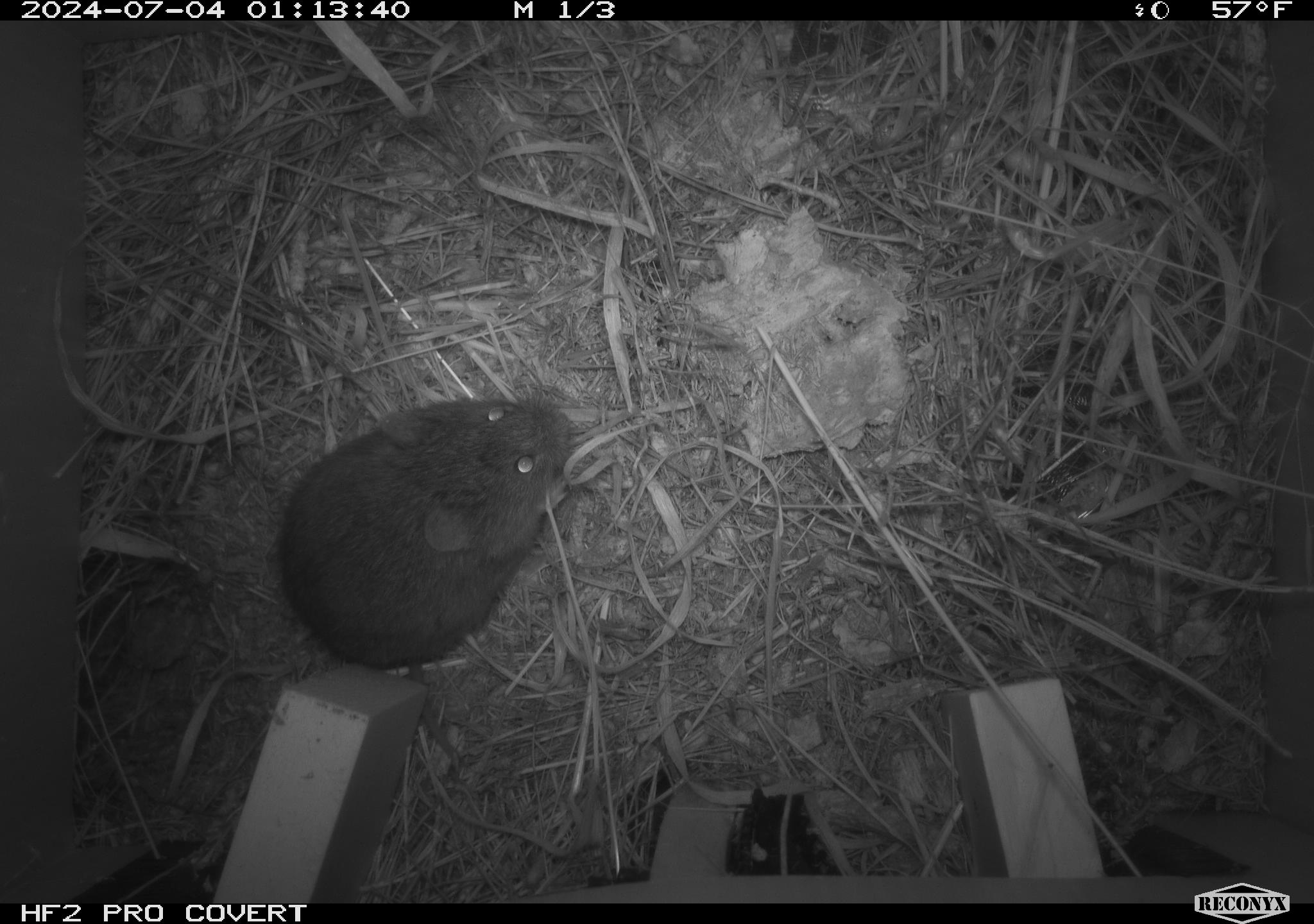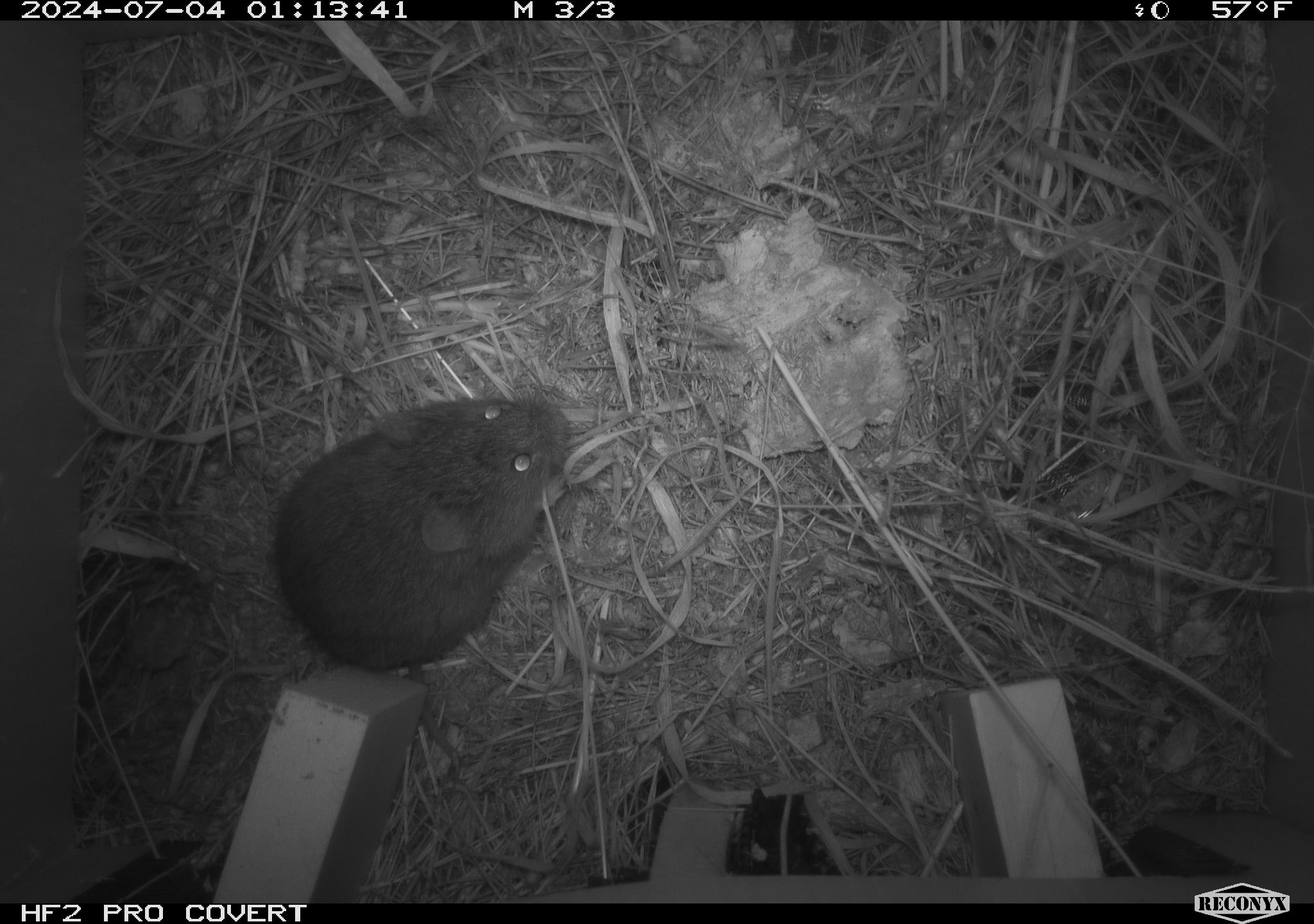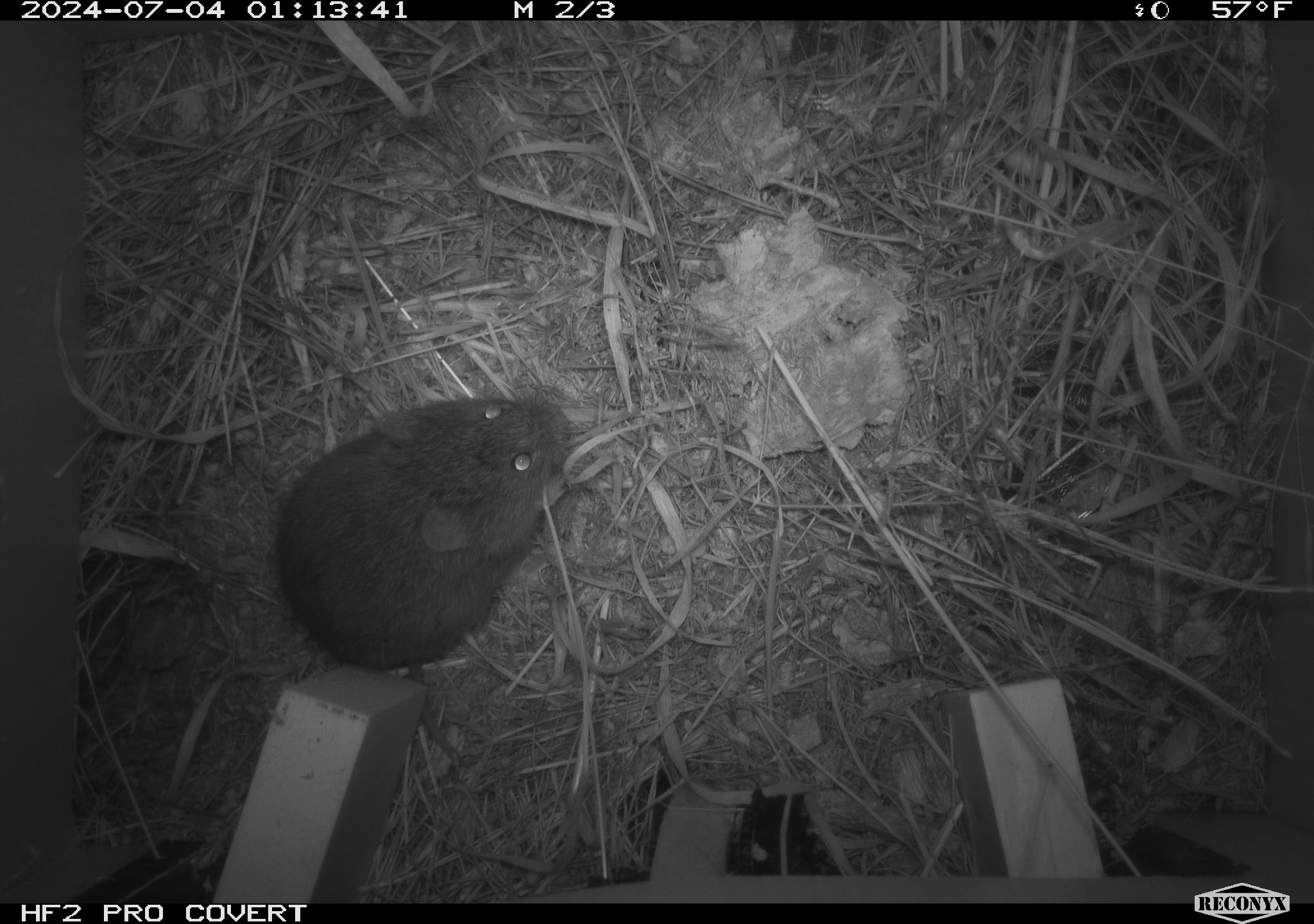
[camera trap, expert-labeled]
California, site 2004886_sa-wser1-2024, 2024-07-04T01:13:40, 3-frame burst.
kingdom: Animalia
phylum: Chordata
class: Mammalia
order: Rodentia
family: Cricetidae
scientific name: Arvicolinae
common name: voles, lemmings, and muskrats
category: arvicolinae subfamily